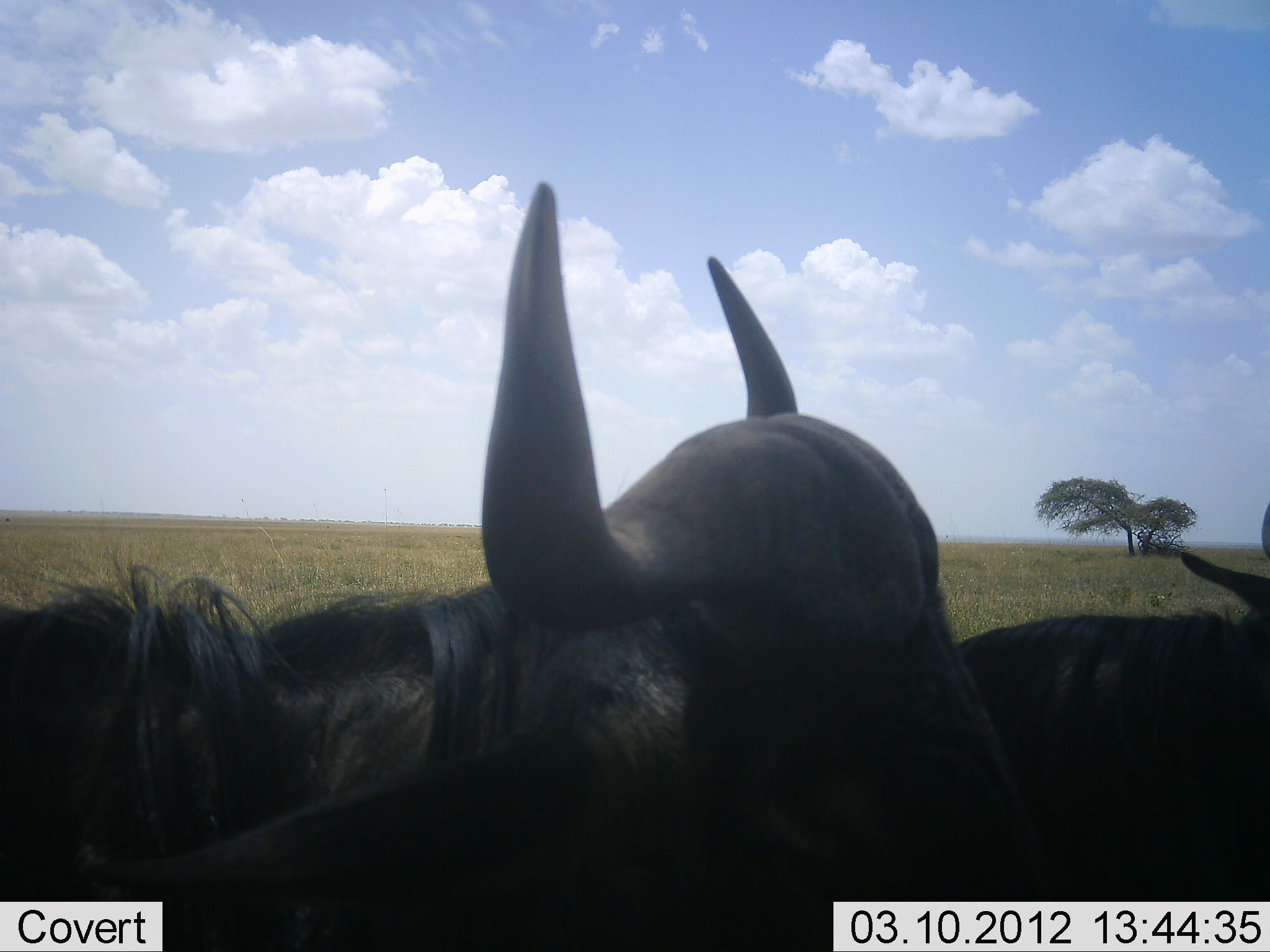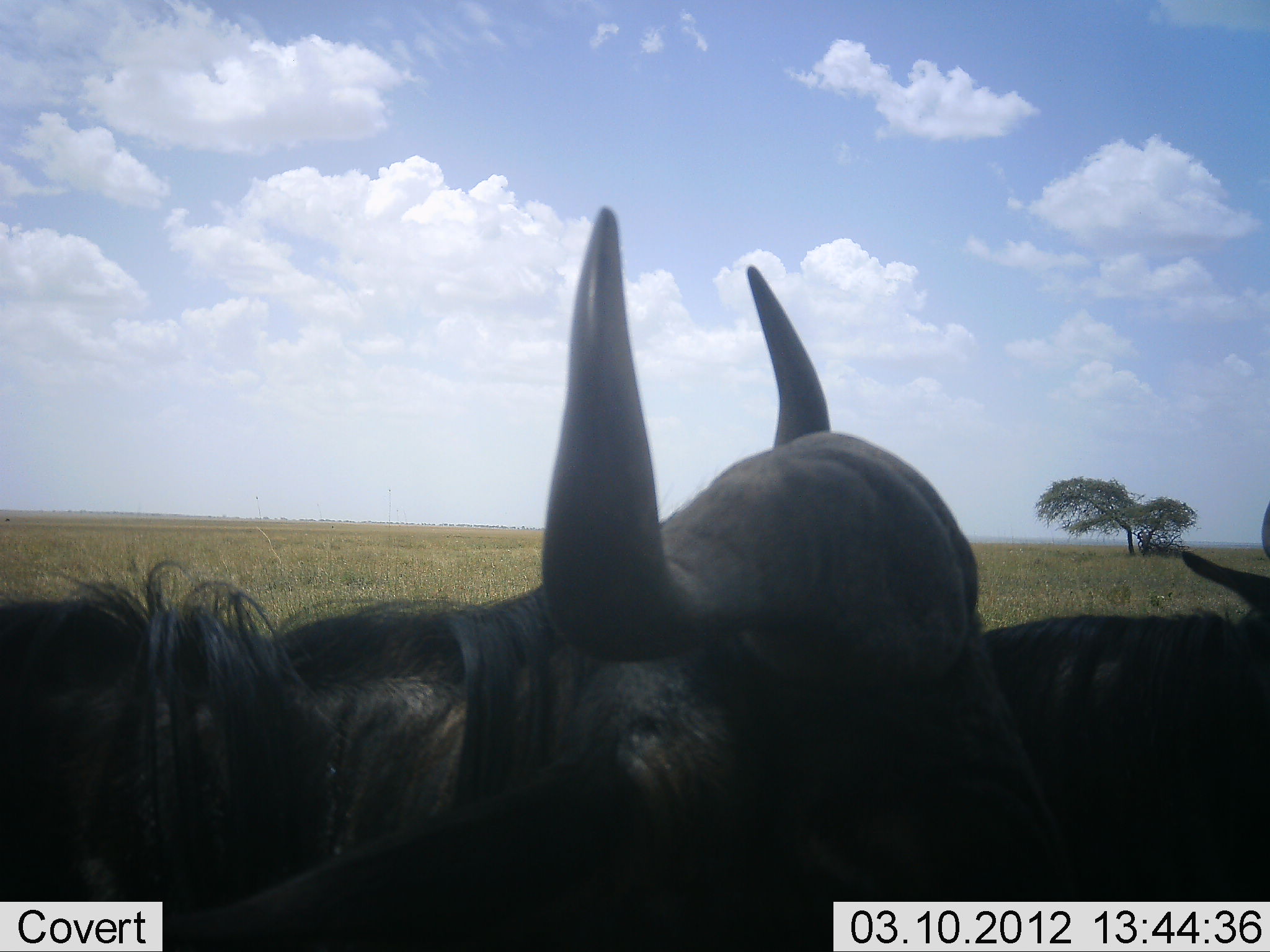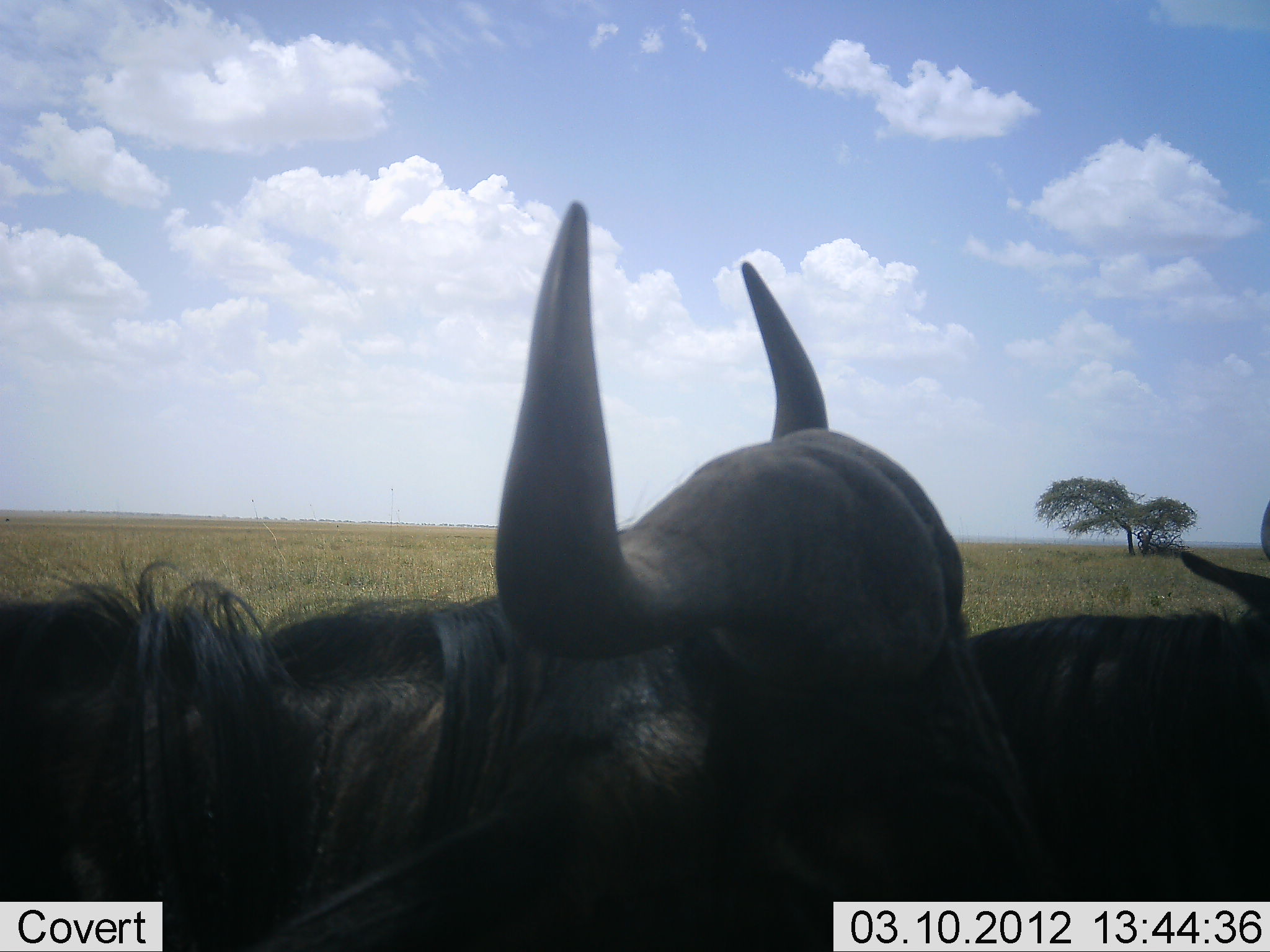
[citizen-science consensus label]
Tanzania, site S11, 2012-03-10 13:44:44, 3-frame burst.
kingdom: Animalia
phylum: Chordata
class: Mammalia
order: Artiodactyla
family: Bovidae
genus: Connochaetes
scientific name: Connochaetes taurinus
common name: blue wildebeest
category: wildebeest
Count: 2.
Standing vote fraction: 82%.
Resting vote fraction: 18%.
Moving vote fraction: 0%.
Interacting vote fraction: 0%.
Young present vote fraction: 0%.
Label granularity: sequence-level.